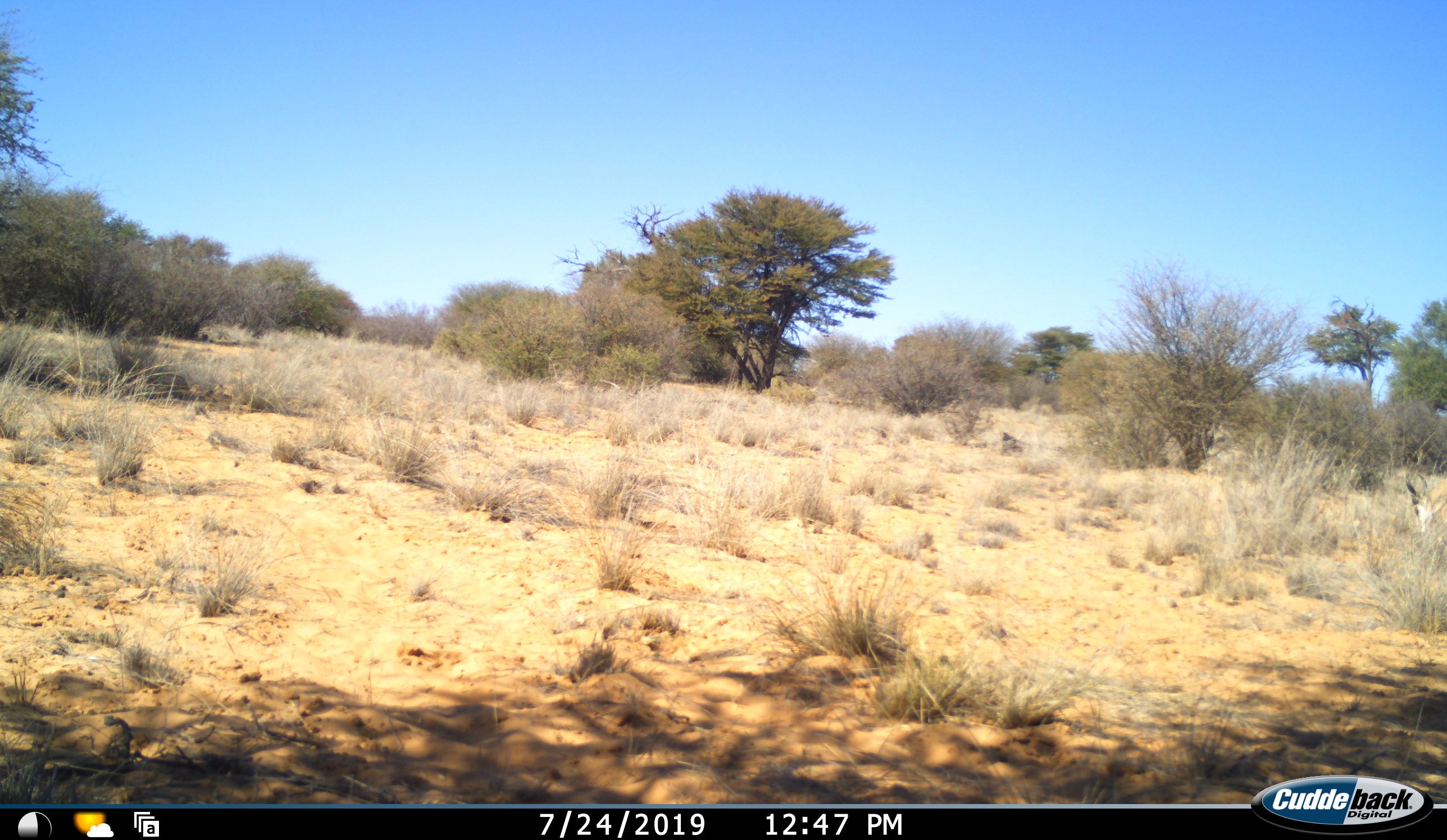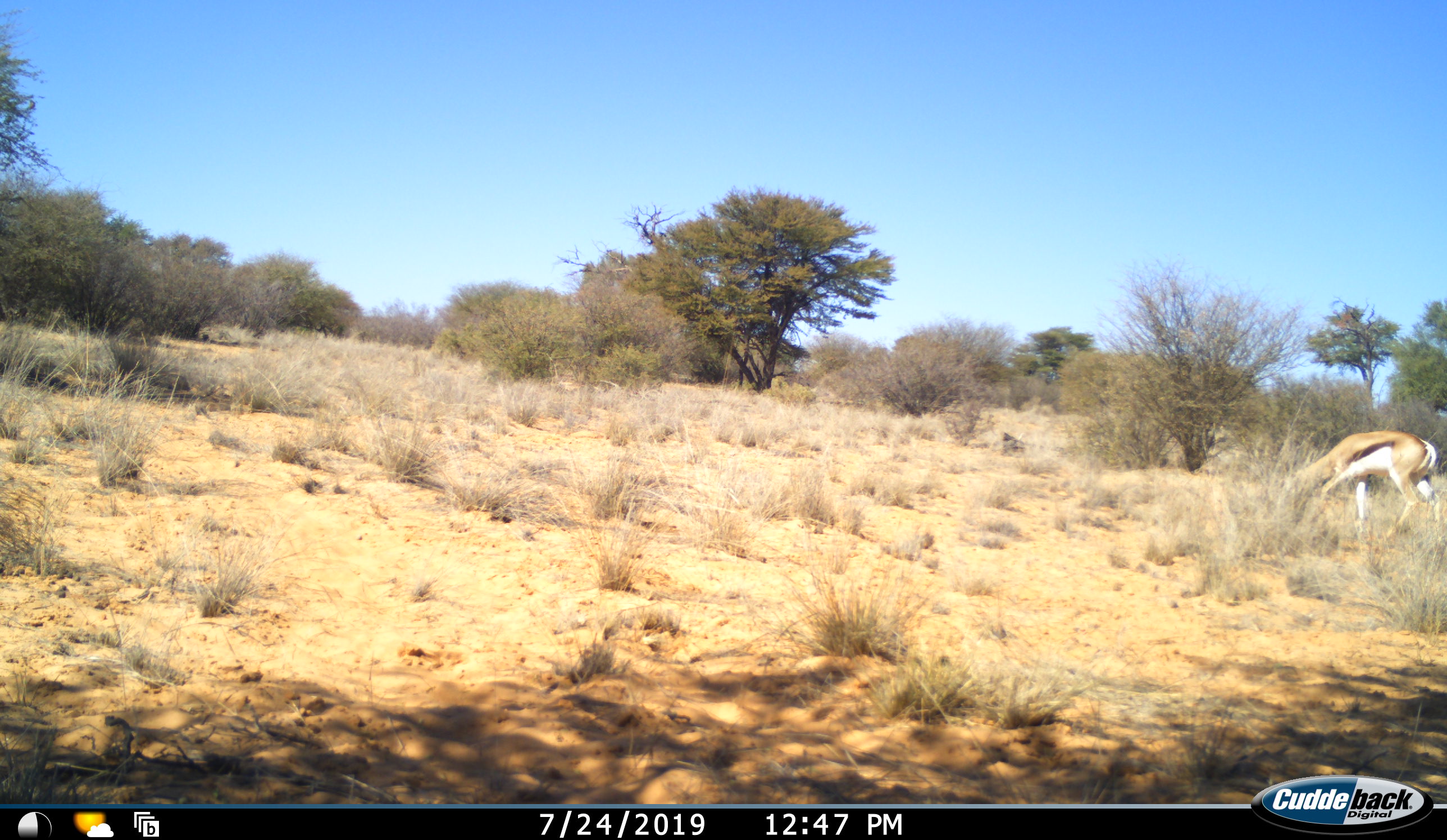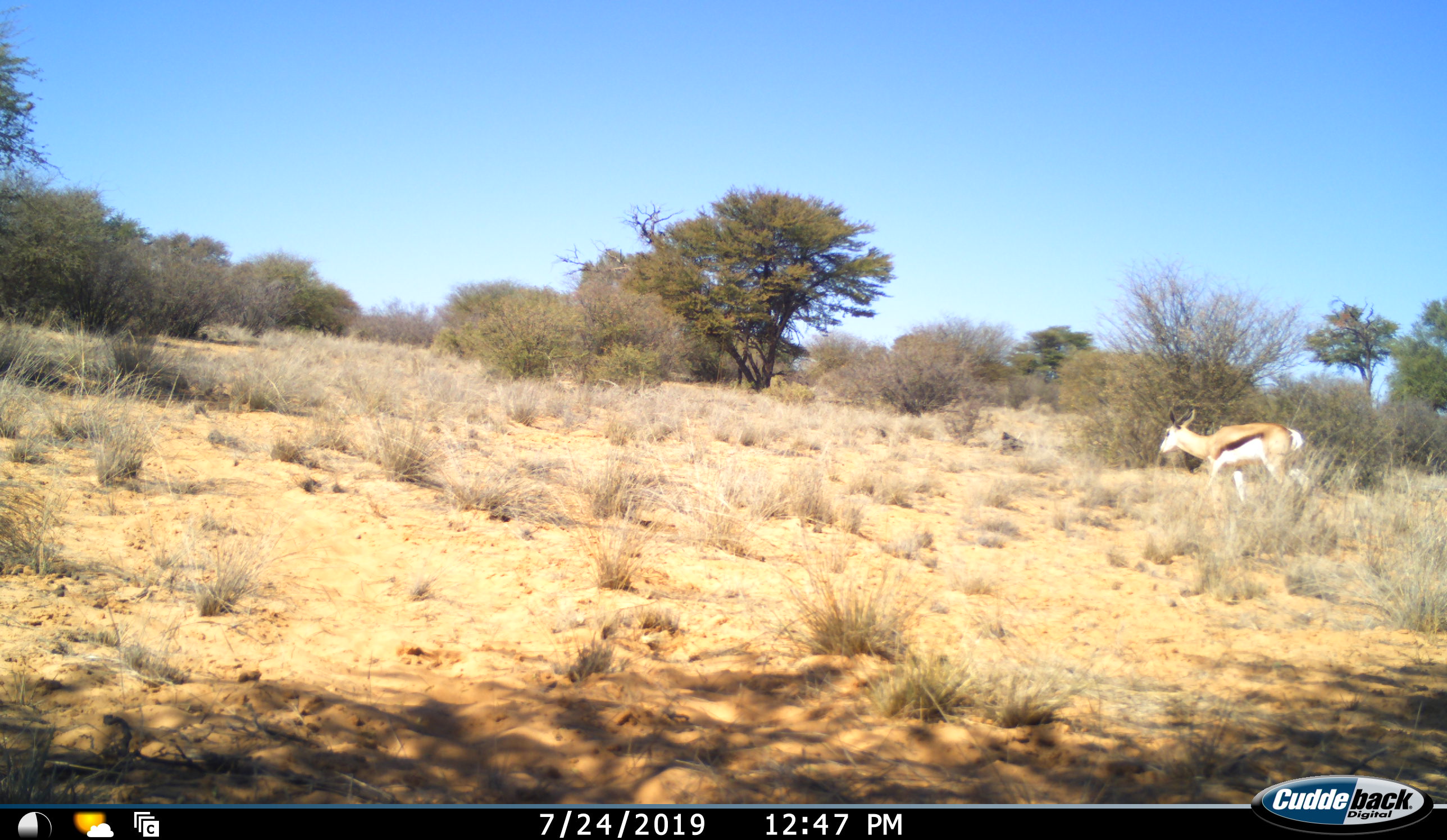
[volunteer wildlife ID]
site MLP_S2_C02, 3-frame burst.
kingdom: Animalia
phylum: Chordata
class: Mammalia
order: Artiodactyla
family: Bovidae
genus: Antidorcas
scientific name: Antidorcas marsupialis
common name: springbok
Springbok (Antidorcas marsupialis), count 1. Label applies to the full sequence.